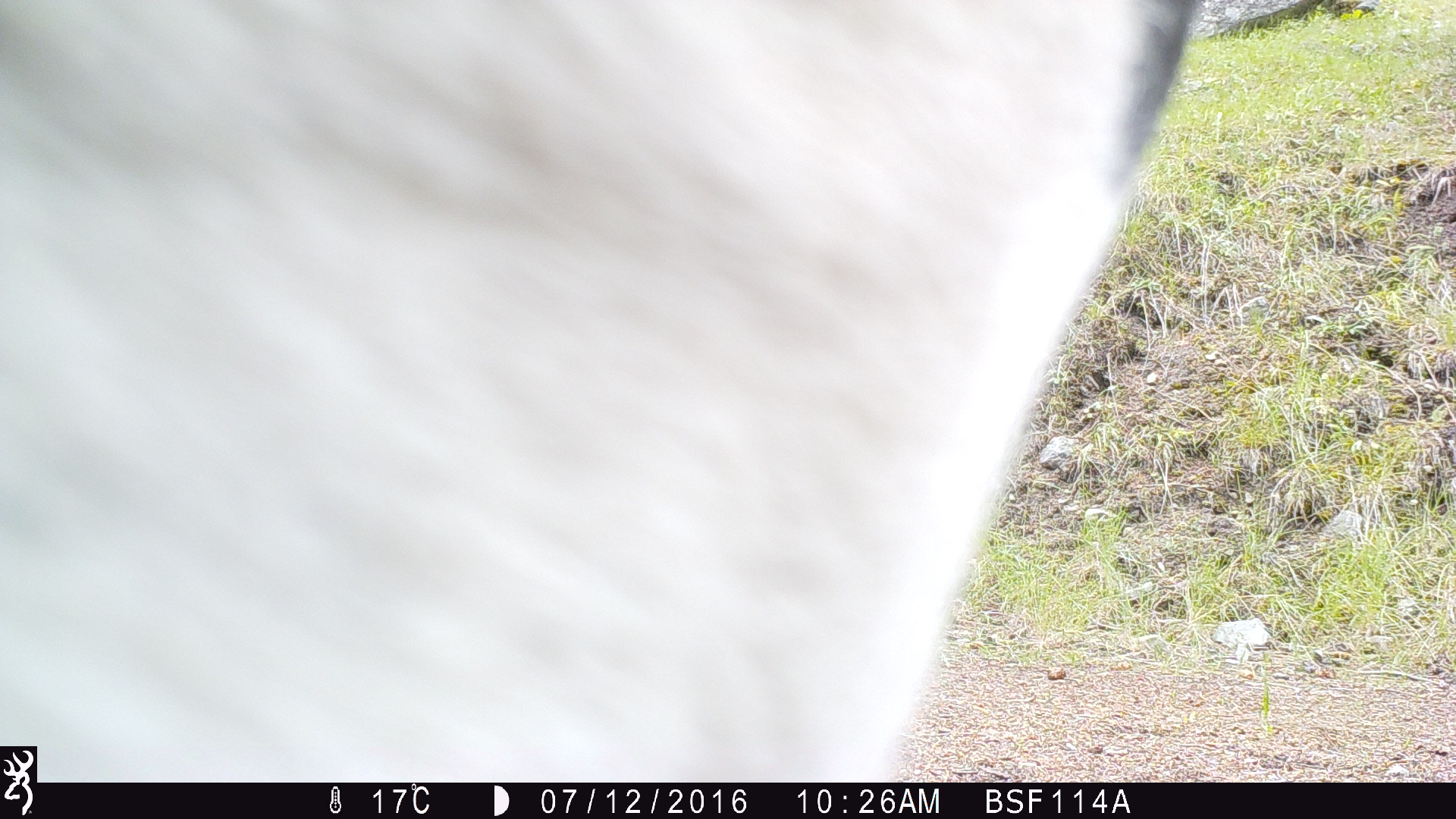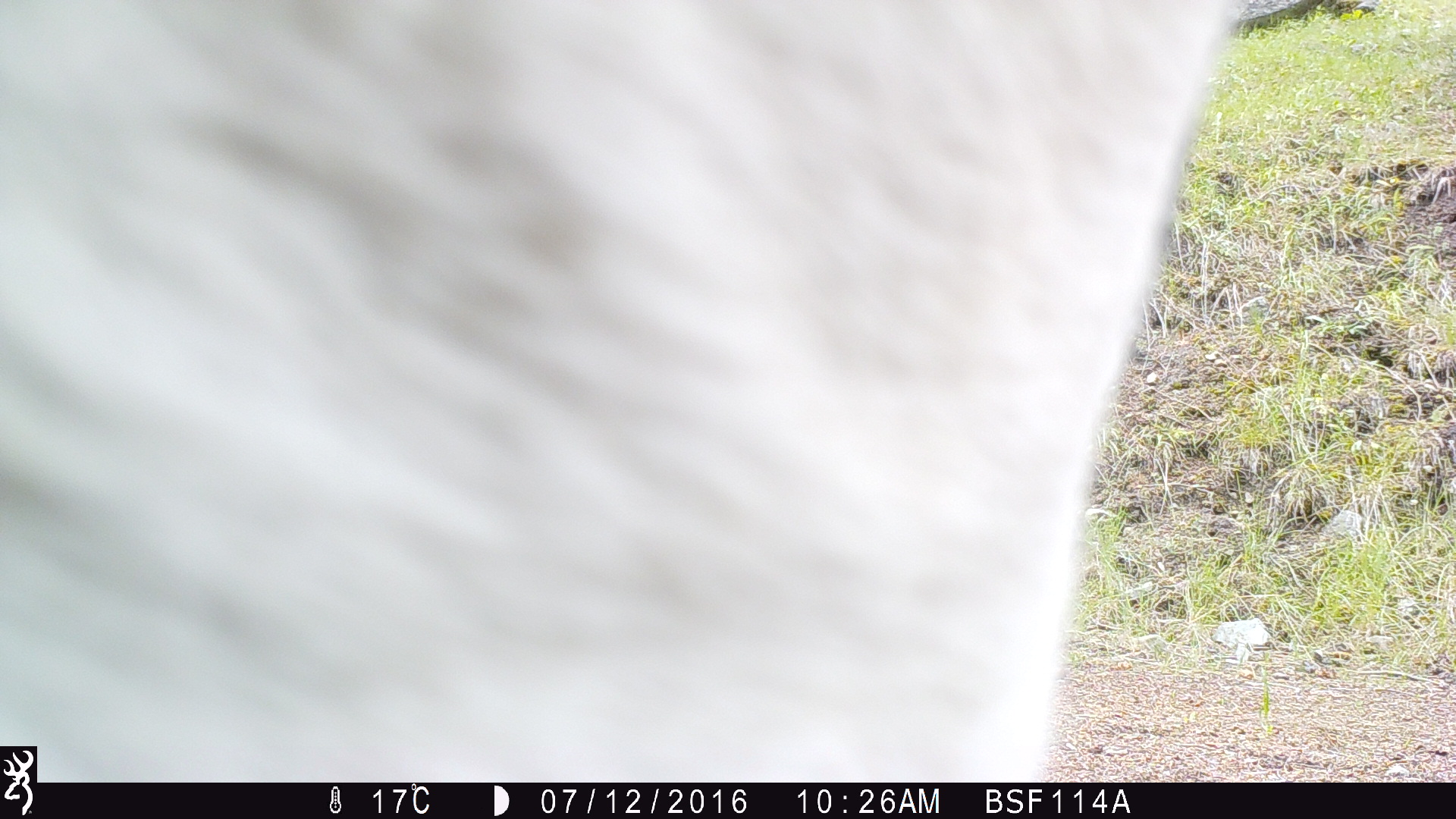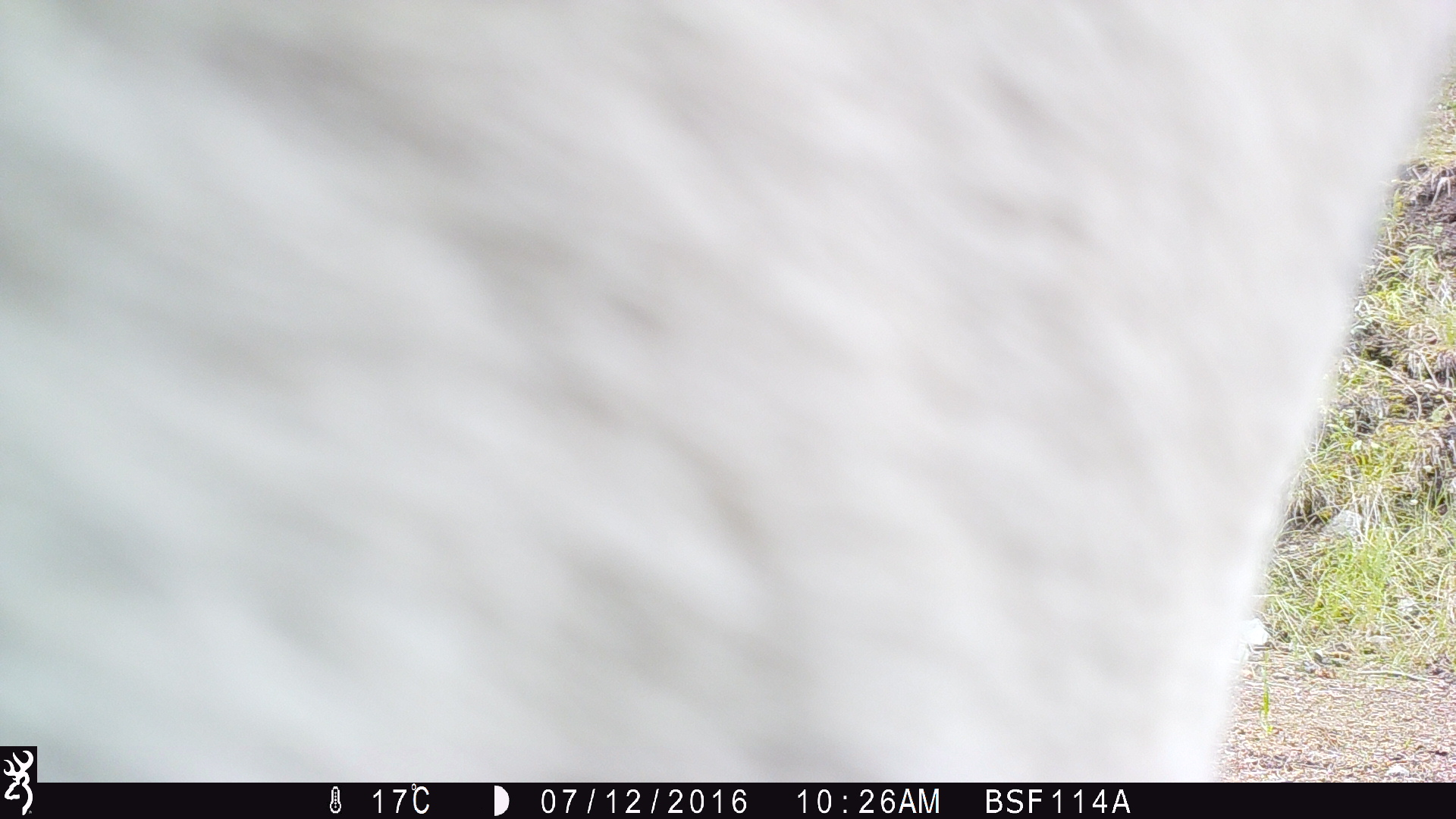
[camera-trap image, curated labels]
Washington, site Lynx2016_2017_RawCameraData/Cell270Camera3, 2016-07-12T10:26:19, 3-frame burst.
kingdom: Animalia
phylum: Chordata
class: Mammalia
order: Artiodactyla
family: Bovidae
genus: Bos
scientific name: Bos taurus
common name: domestic cattle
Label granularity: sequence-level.